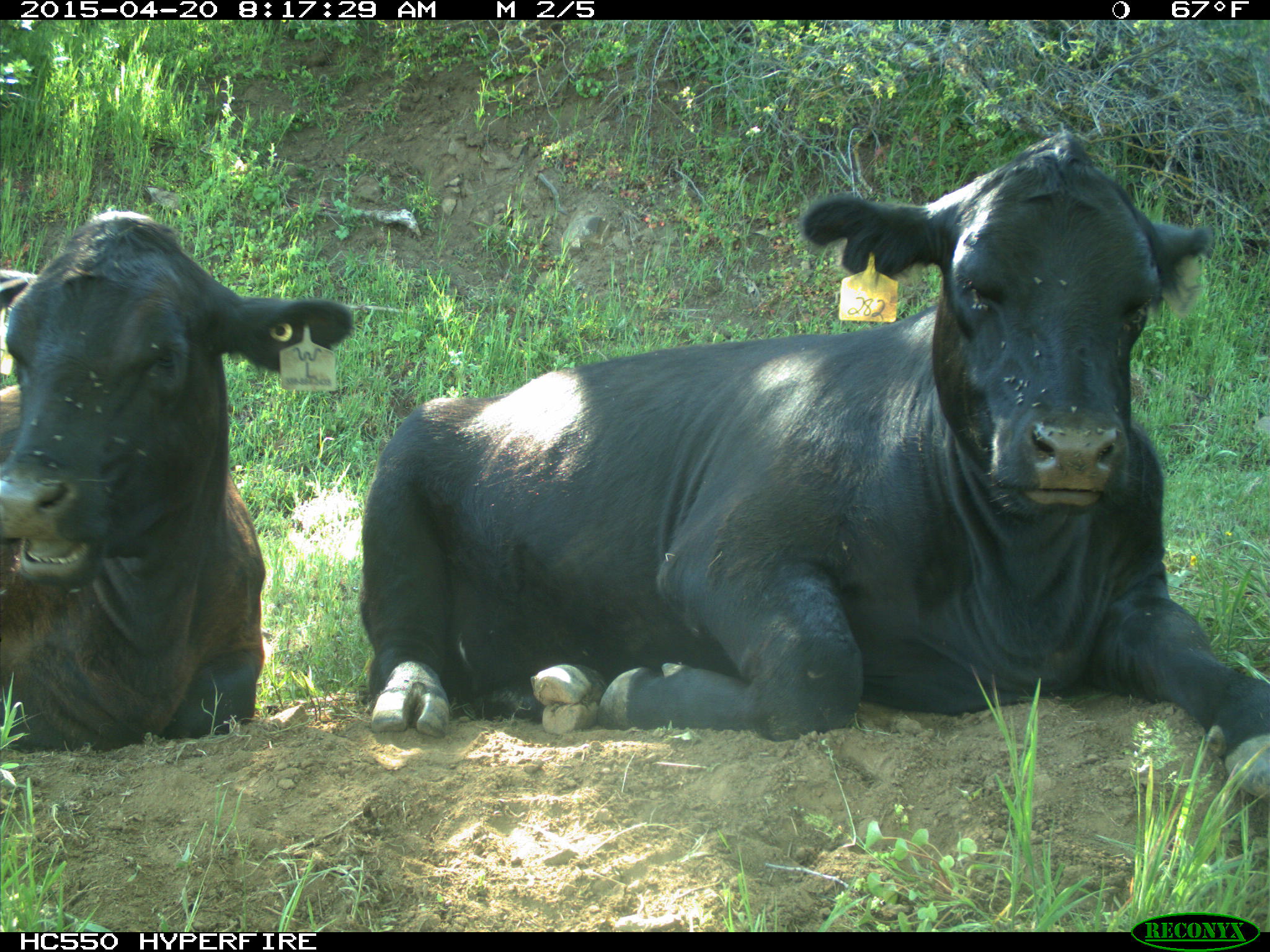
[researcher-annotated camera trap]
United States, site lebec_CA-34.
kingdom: Animalia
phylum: Chordata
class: Mammalia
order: Artiodactyla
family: Bovidae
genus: Bos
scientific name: Bos taurus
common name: domestic cow